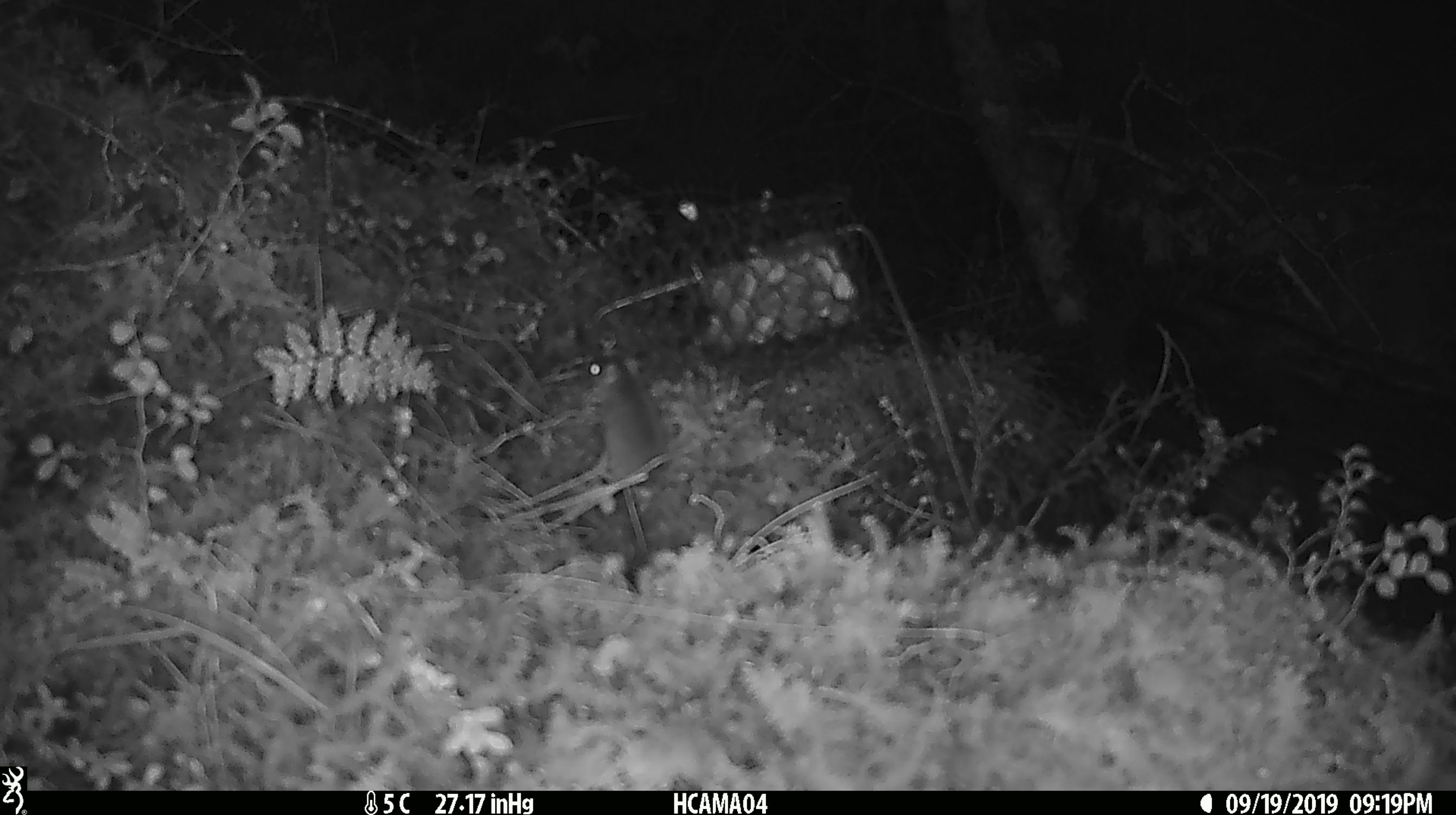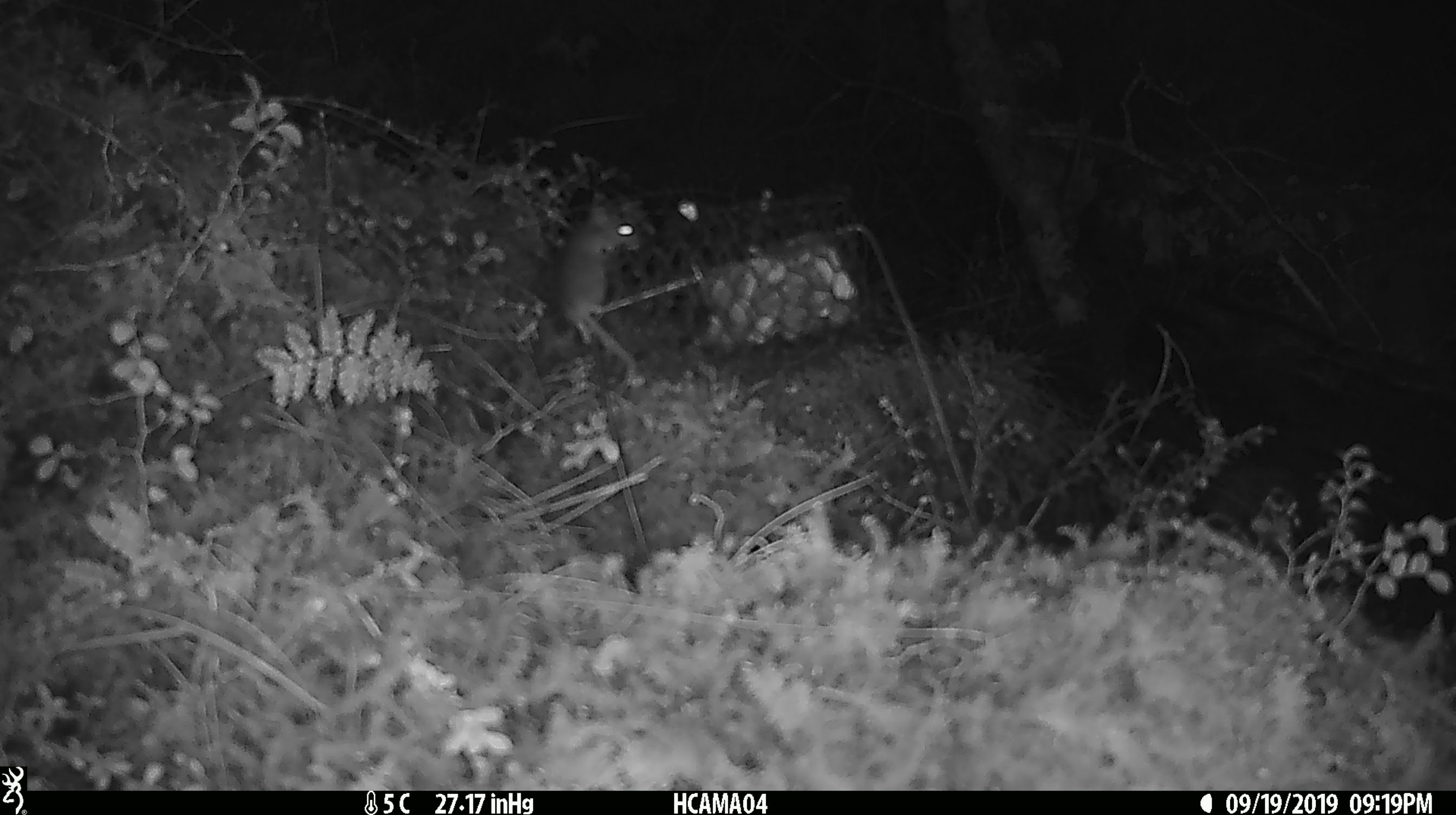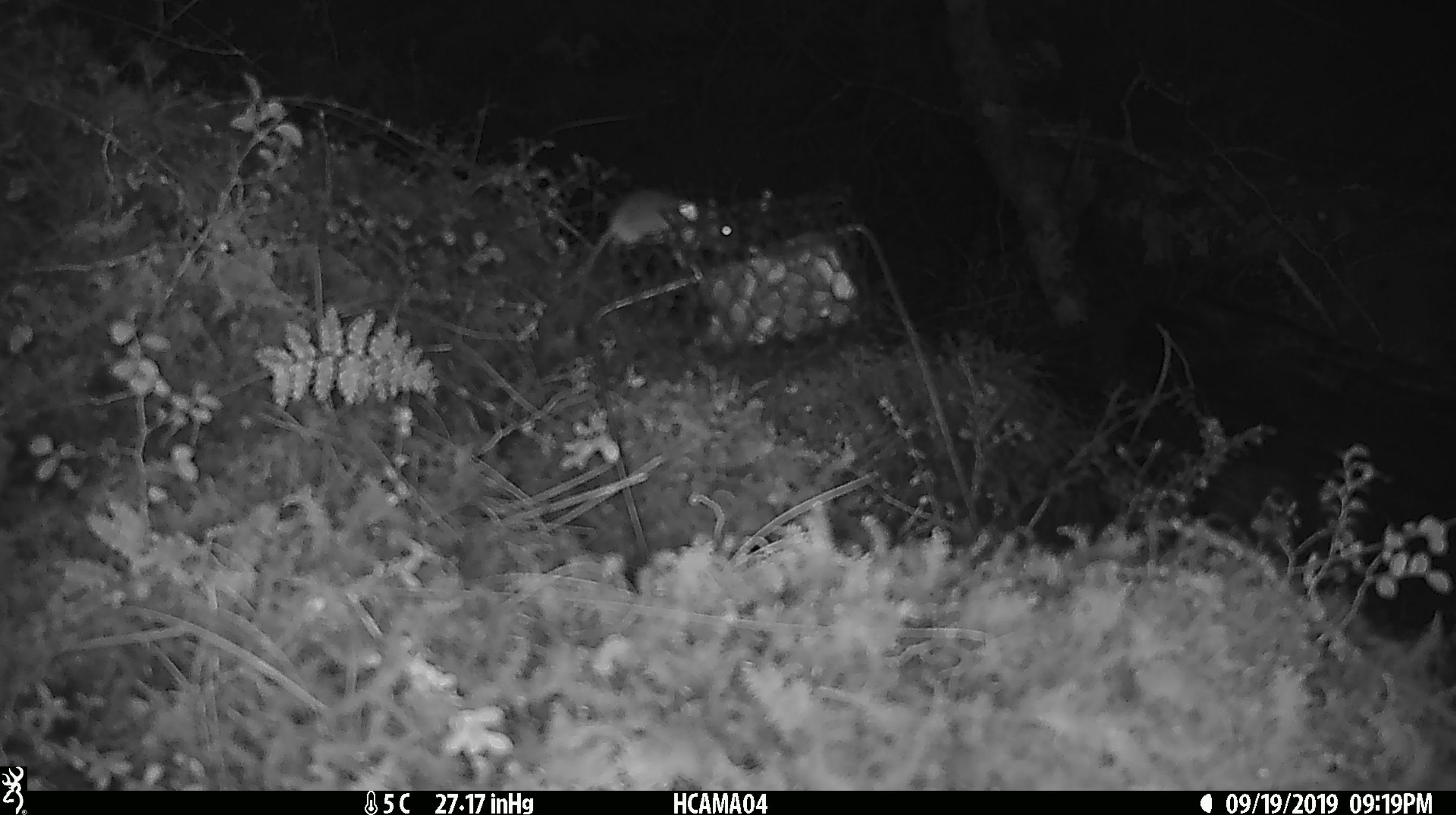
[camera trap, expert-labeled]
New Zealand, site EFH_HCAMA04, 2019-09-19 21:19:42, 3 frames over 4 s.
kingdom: Animalia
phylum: Chordata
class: Mammalia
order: Rodentia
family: Muridae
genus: Mus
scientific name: Mus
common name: mouse